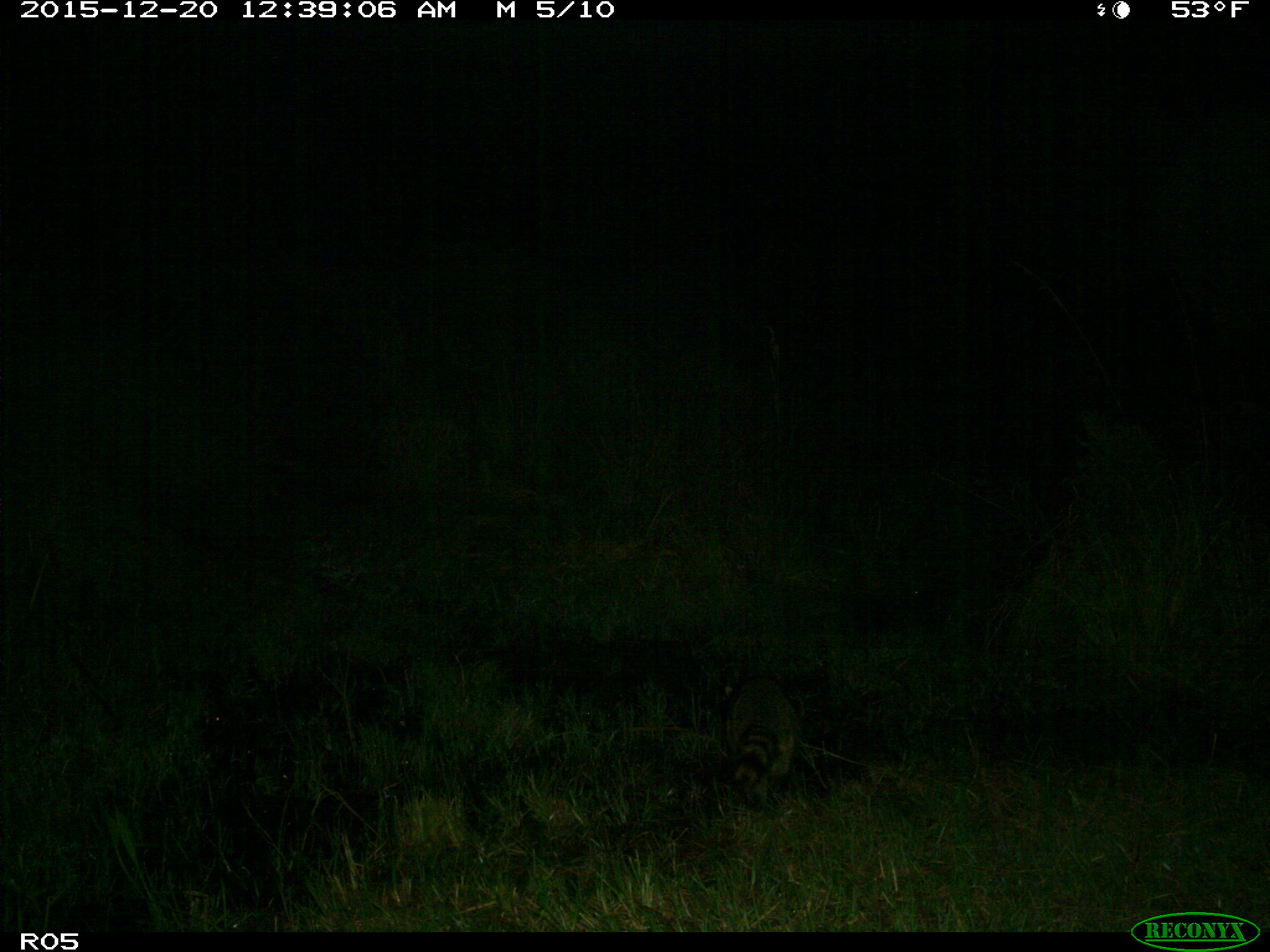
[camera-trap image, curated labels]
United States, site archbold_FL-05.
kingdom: Animalia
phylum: Chordata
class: Mammalia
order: Carnivora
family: Procyonidae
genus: Procyon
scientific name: Procyon lotor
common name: common raccoon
Procyon lotor (common raccoon).